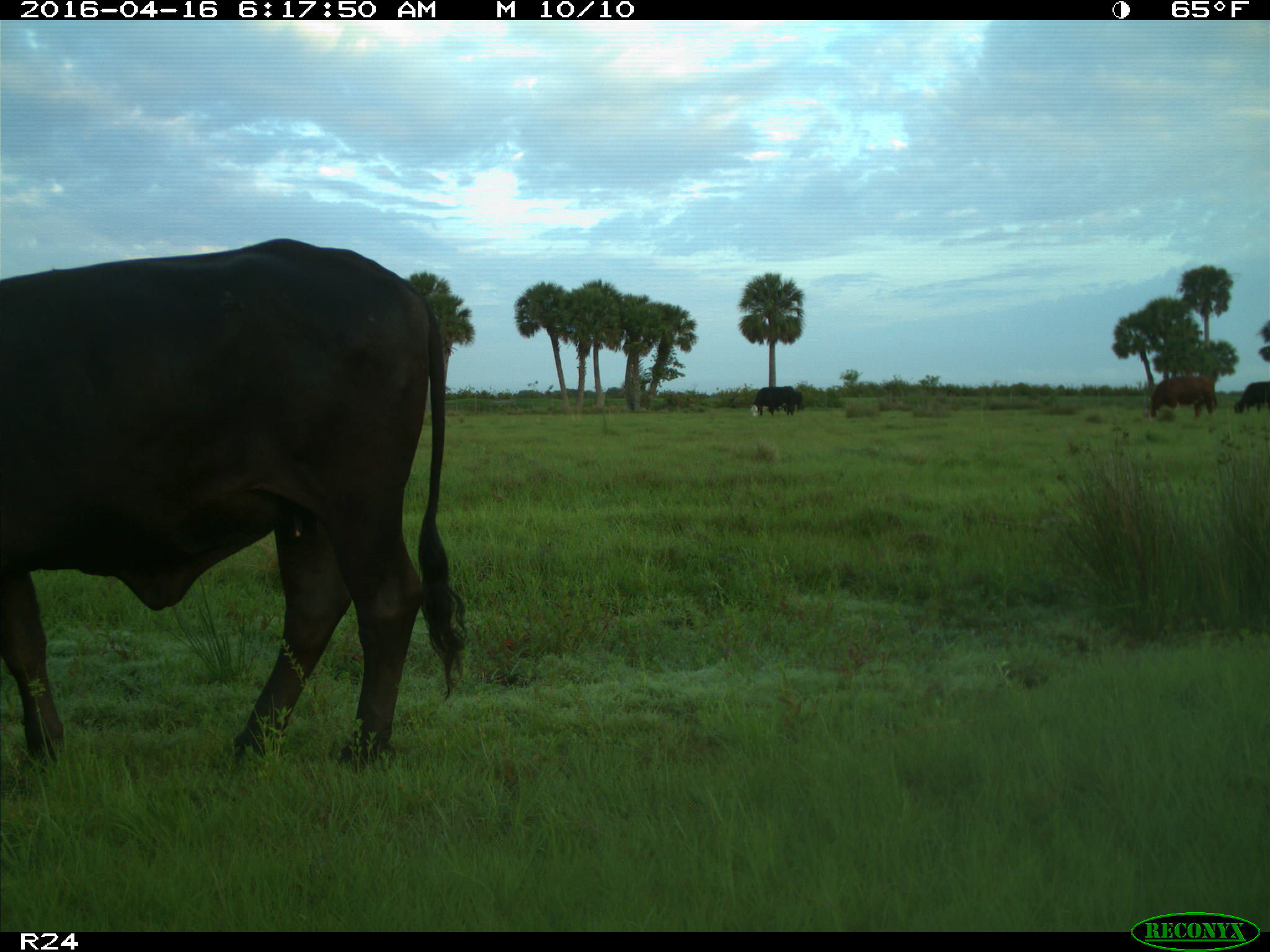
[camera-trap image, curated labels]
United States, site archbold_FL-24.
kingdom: Animalia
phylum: Chordata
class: Mammalia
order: Artiodactyla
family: Bovidae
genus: Bos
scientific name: Bos taurus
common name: domestic cow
Bos taurus (domestic cow).